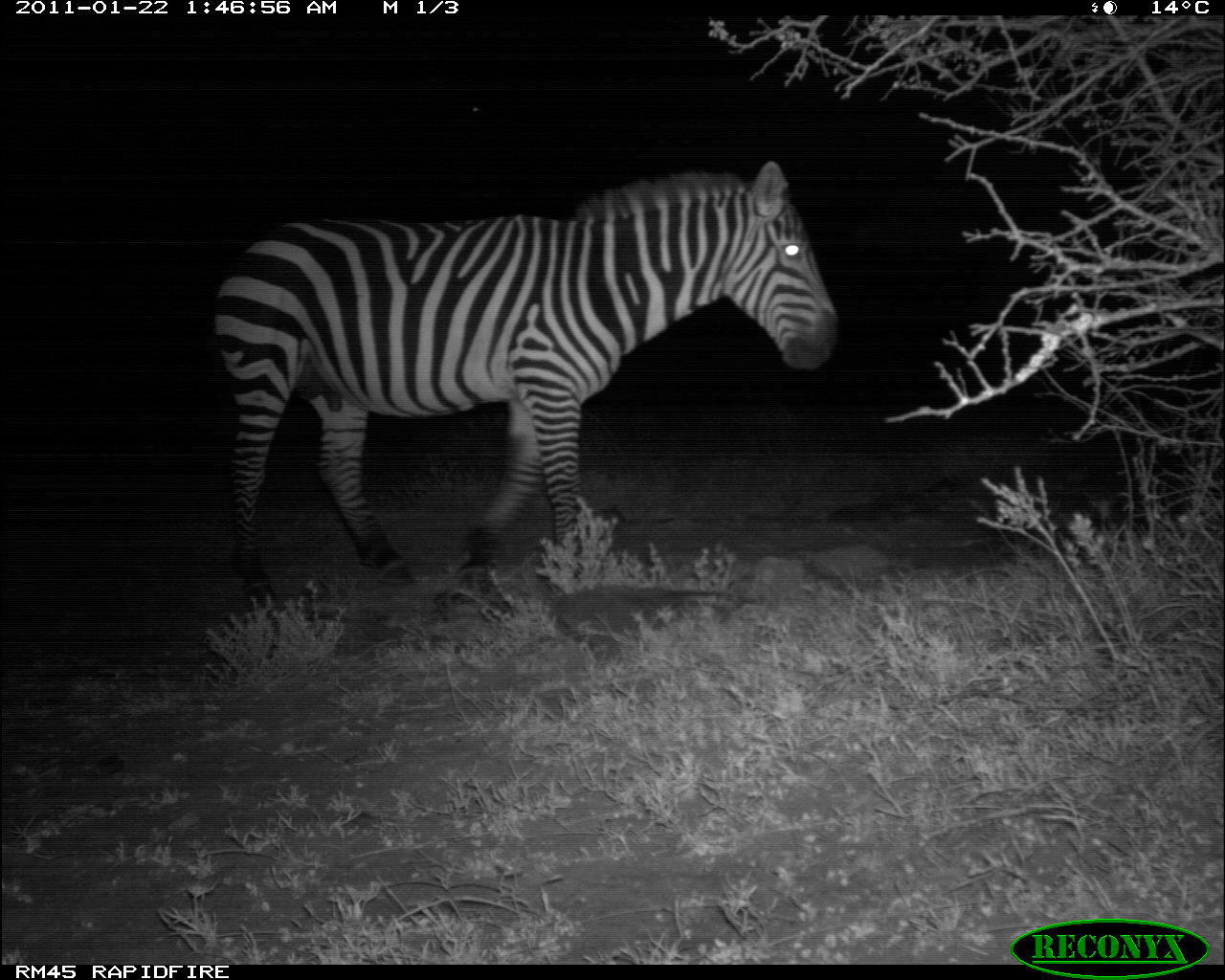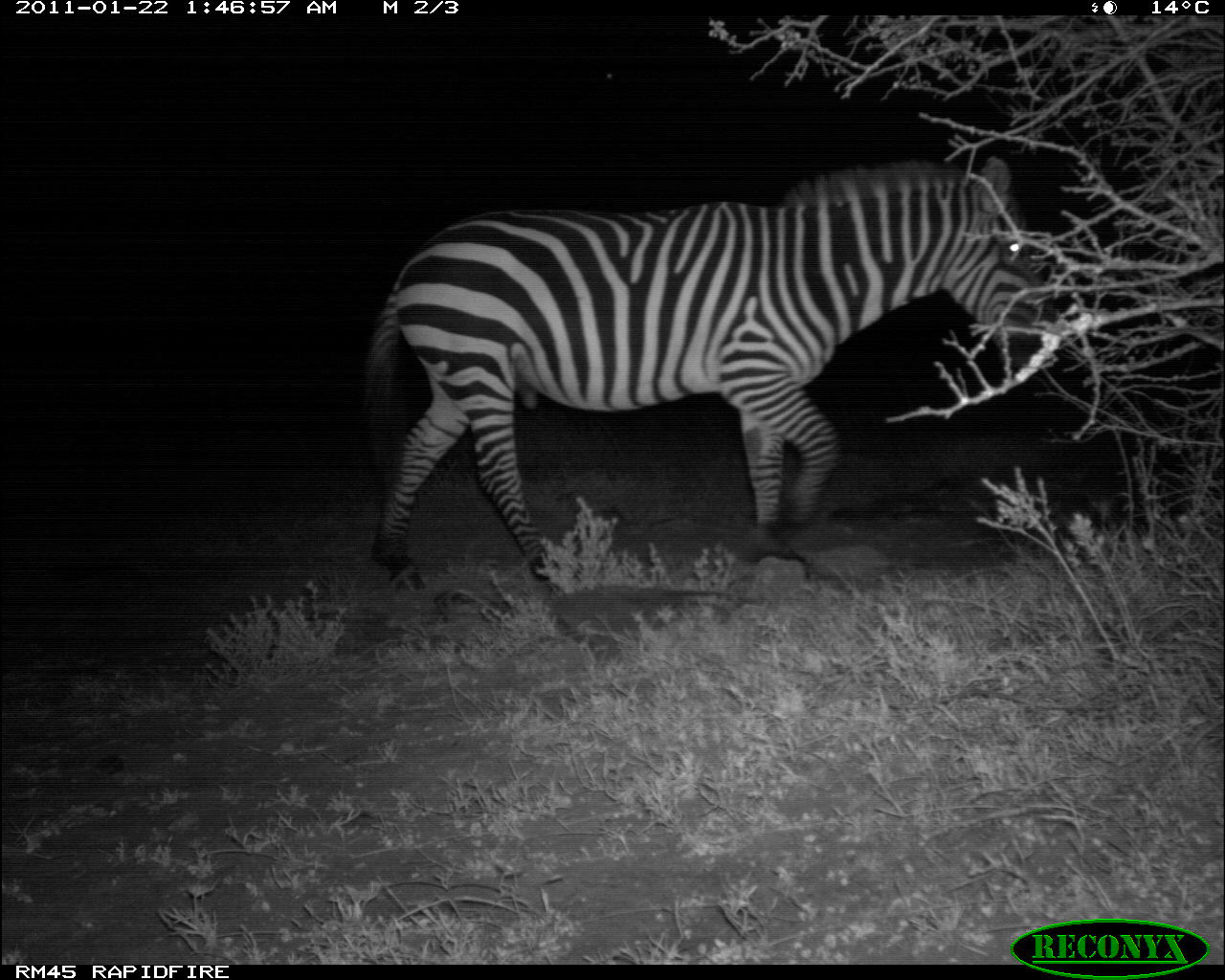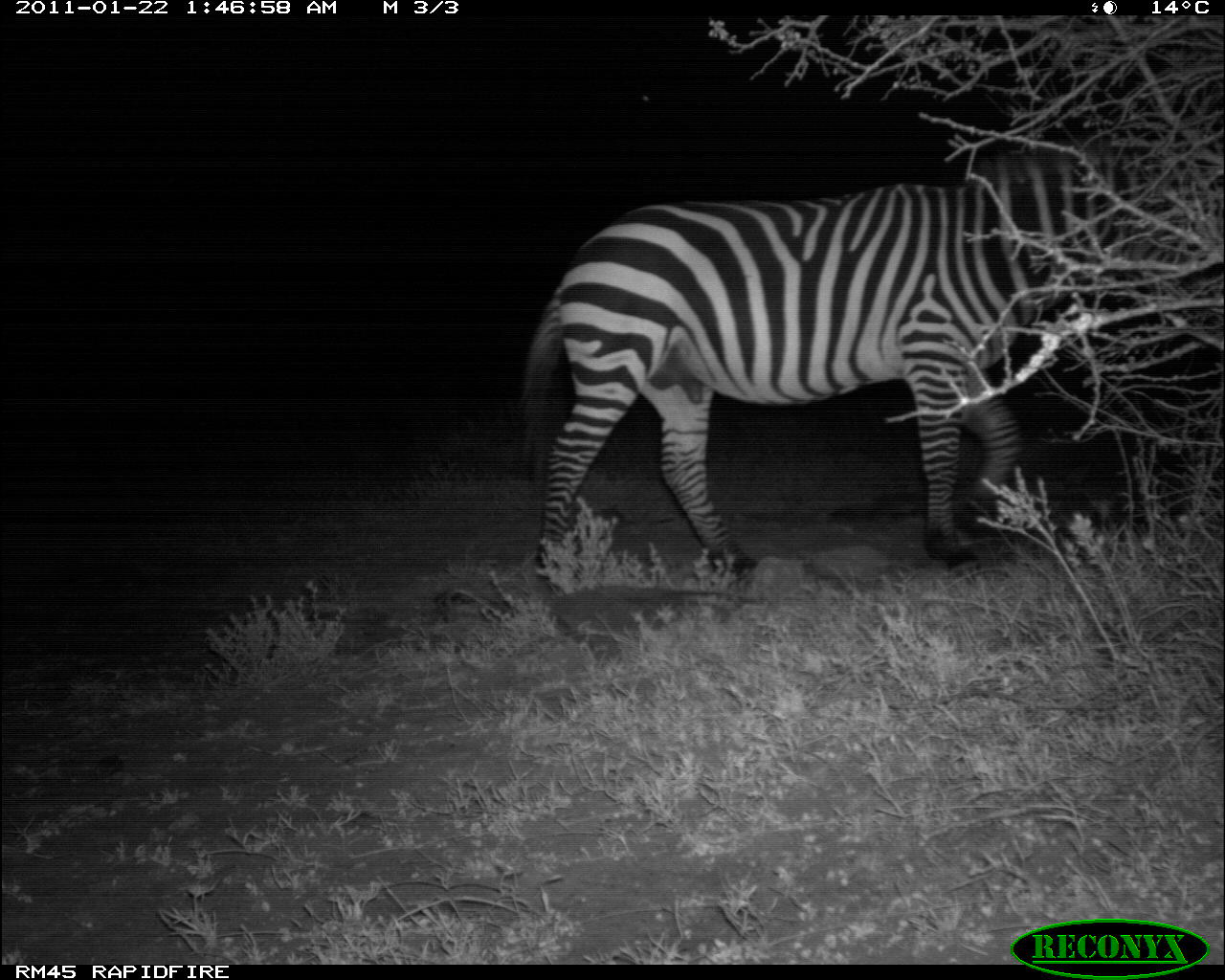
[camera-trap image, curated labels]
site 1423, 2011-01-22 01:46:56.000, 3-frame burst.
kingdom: Animalia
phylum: Chordata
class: Mammalia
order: Perissodactyla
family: Equidae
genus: Equus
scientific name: Equus quagga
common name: plains zebra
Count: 1.